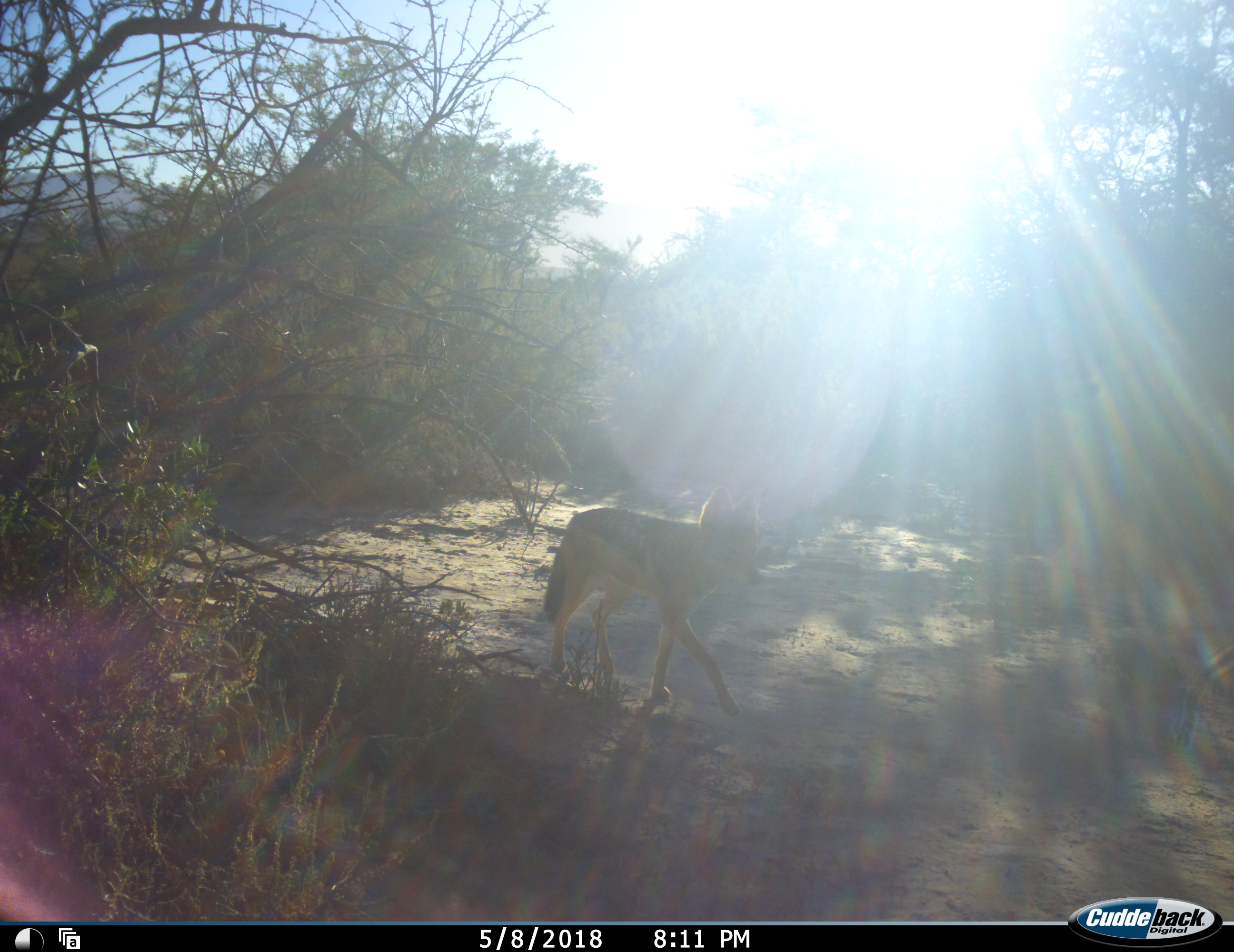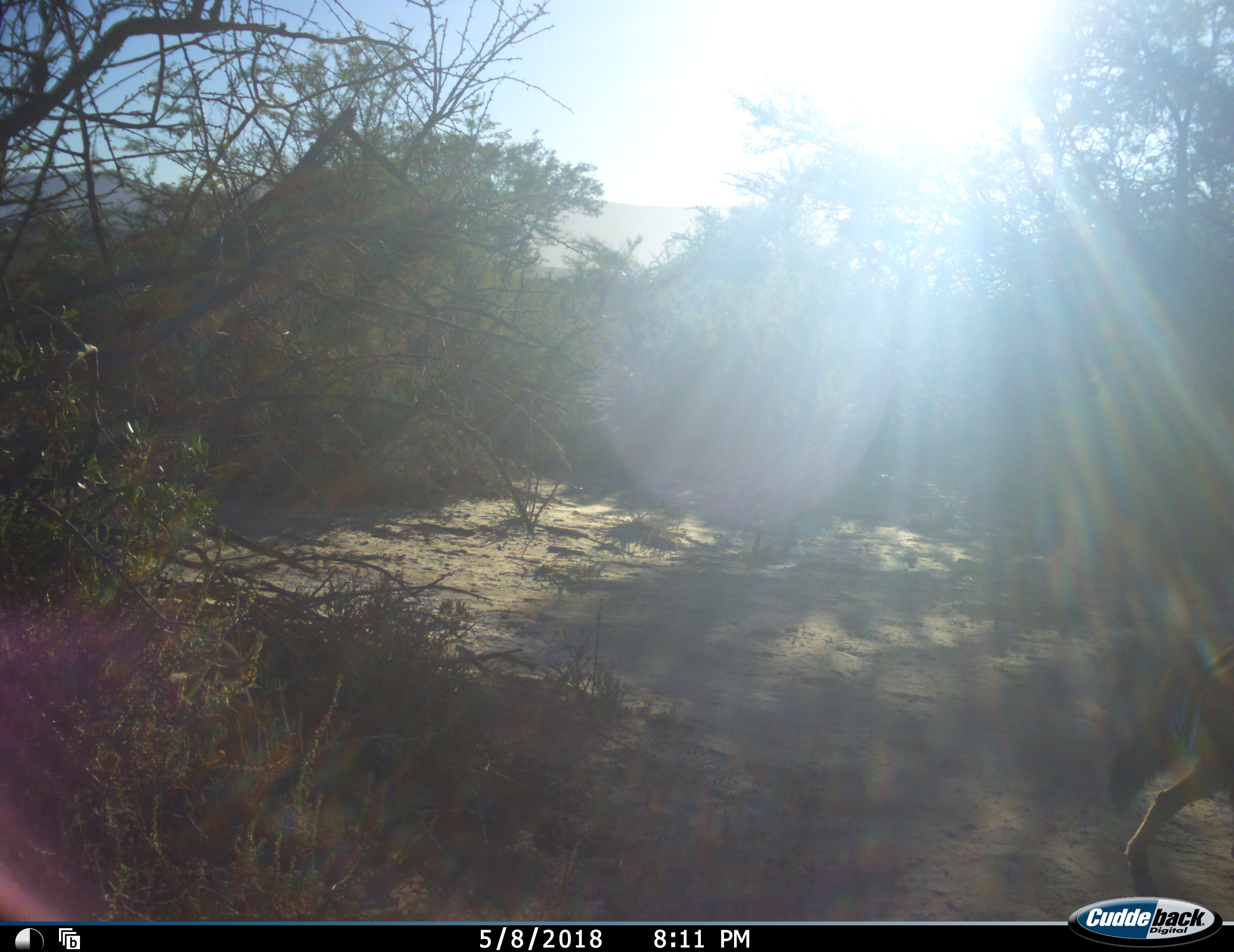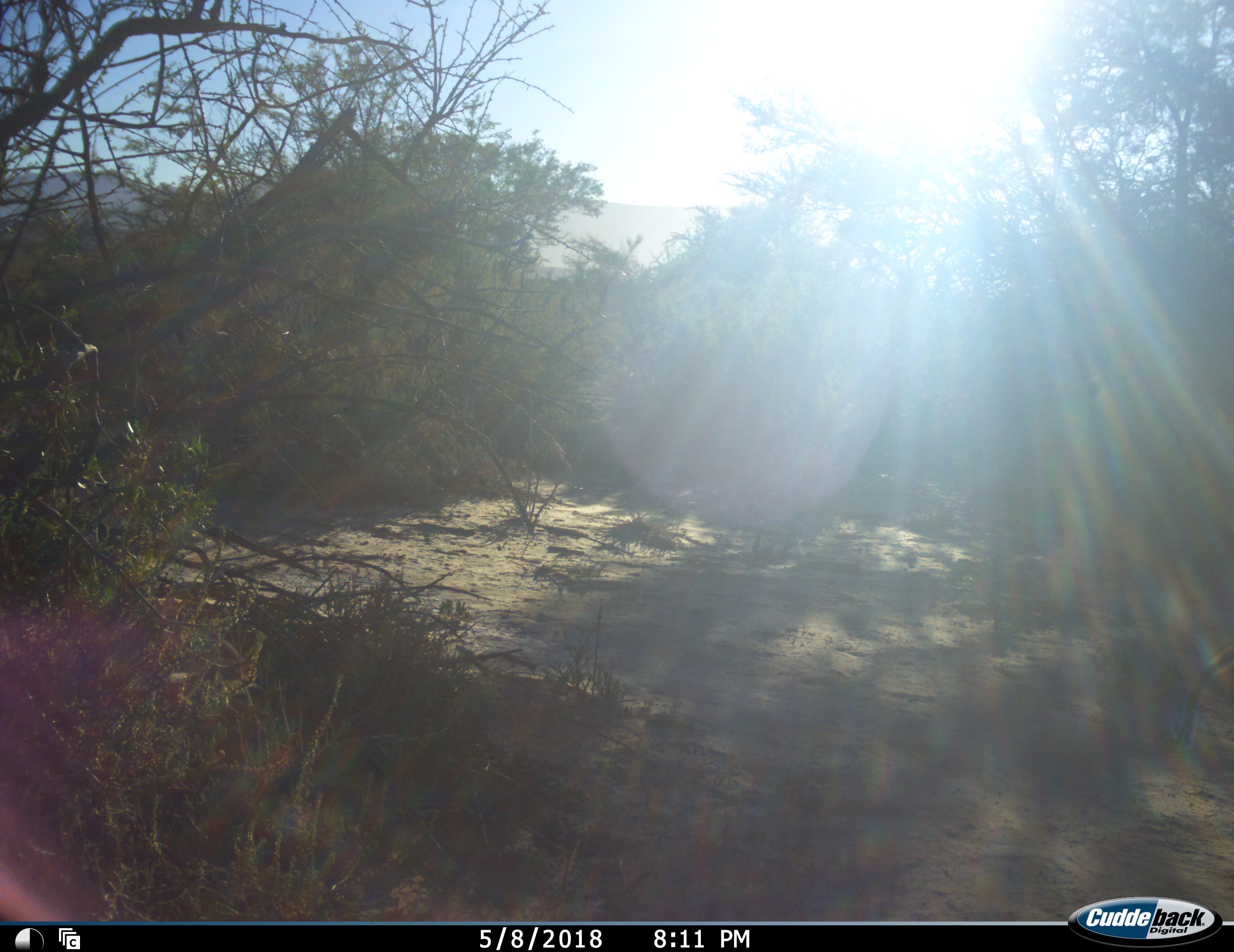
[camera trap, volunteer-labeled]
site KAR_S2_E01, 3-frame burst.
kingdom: Animalia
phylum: Chordata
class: Mammalia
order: Carnivora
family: Canidae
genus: Lupulella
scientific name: Lupulella mesomelas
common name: black-backed jackal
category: jackalblackbacked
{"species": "jackalblackbacked (black-backed jackal) (Lupulella mesomelas)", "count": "1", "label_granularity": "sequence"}